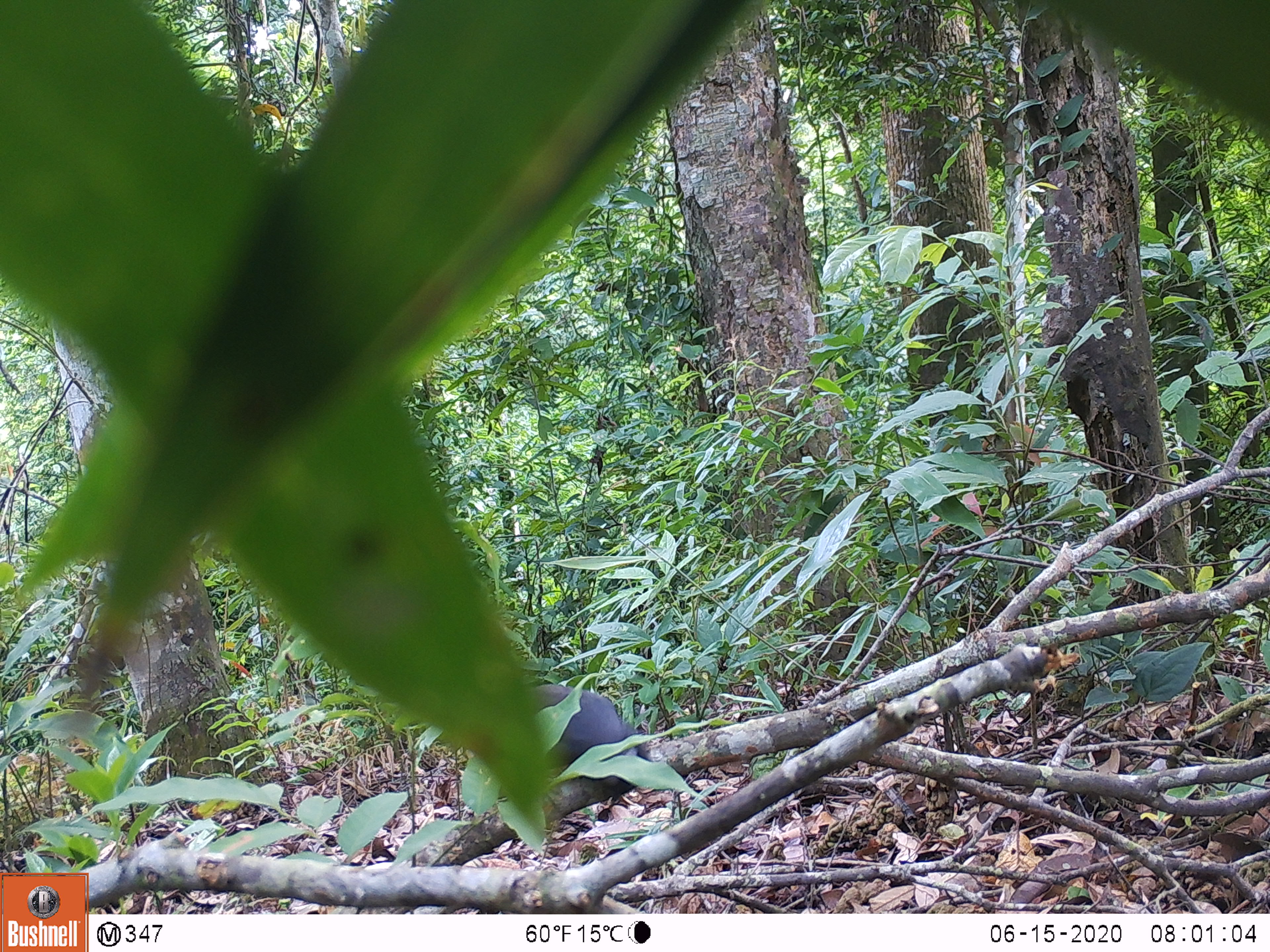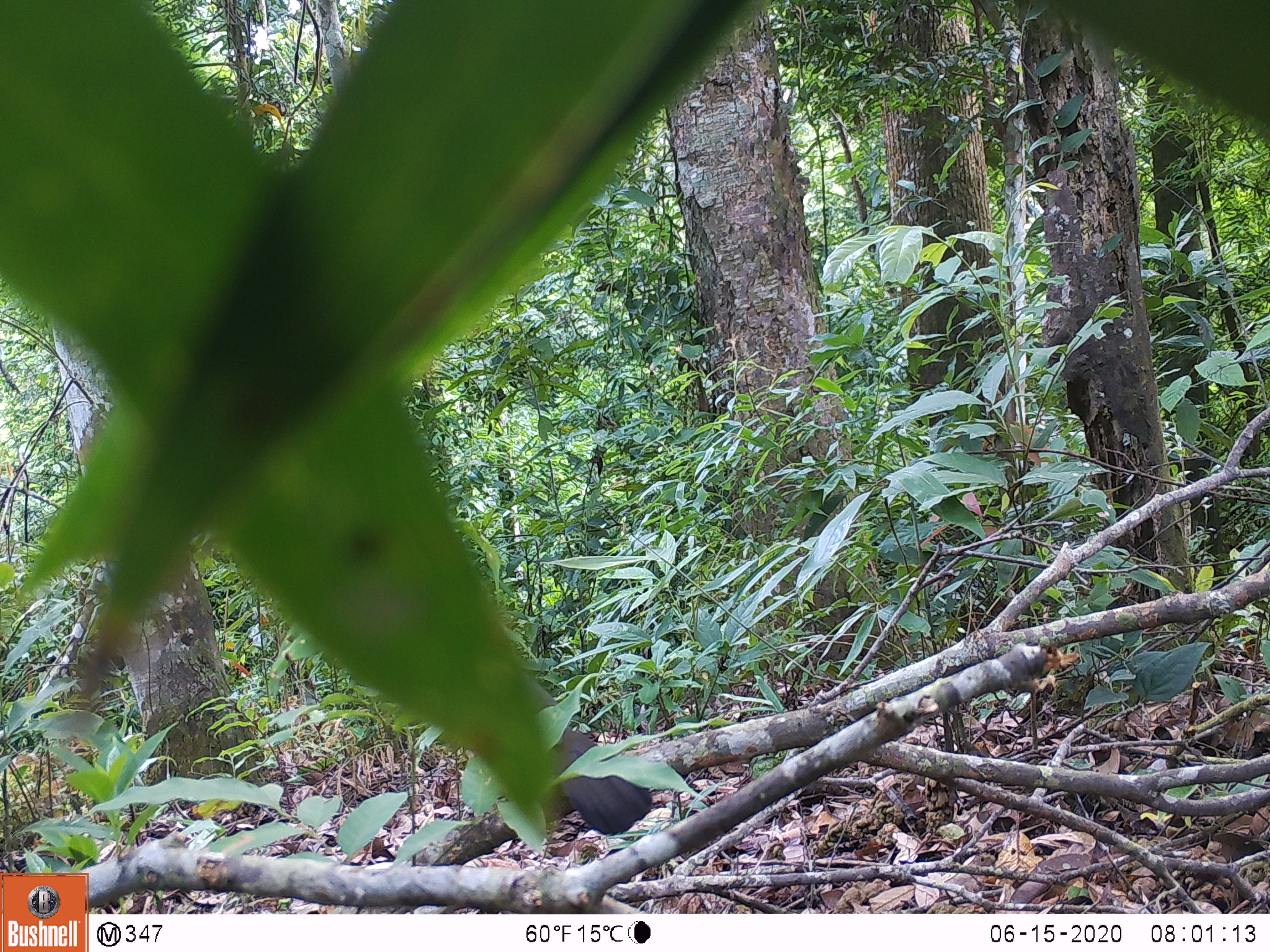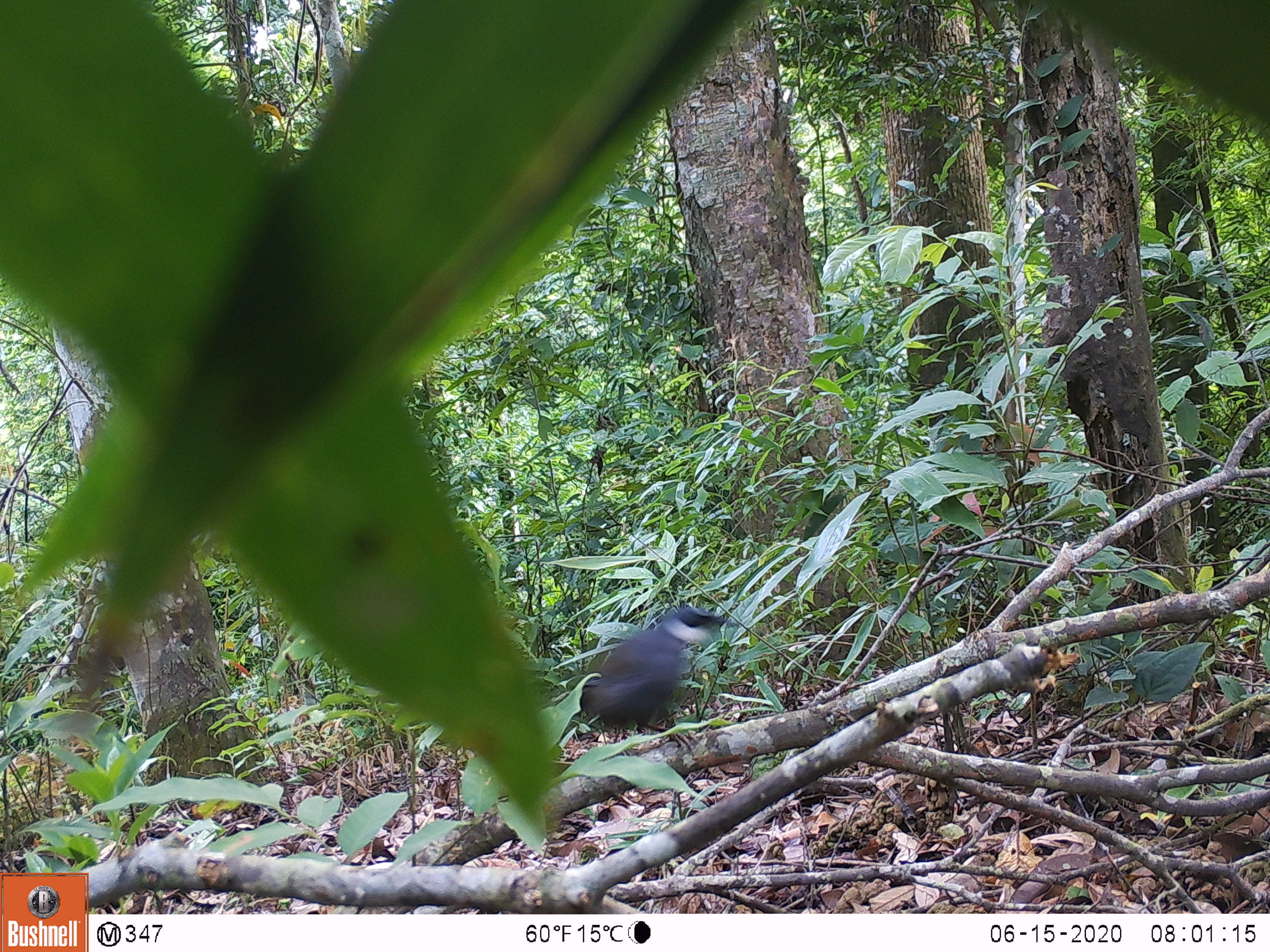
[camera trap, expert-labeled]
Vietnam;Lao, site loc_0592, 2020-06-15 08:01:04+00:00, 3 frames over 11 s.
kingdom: Animalia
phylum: Chordata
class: Aves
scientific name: Aves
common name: bird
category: unidentified bird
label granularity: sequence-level